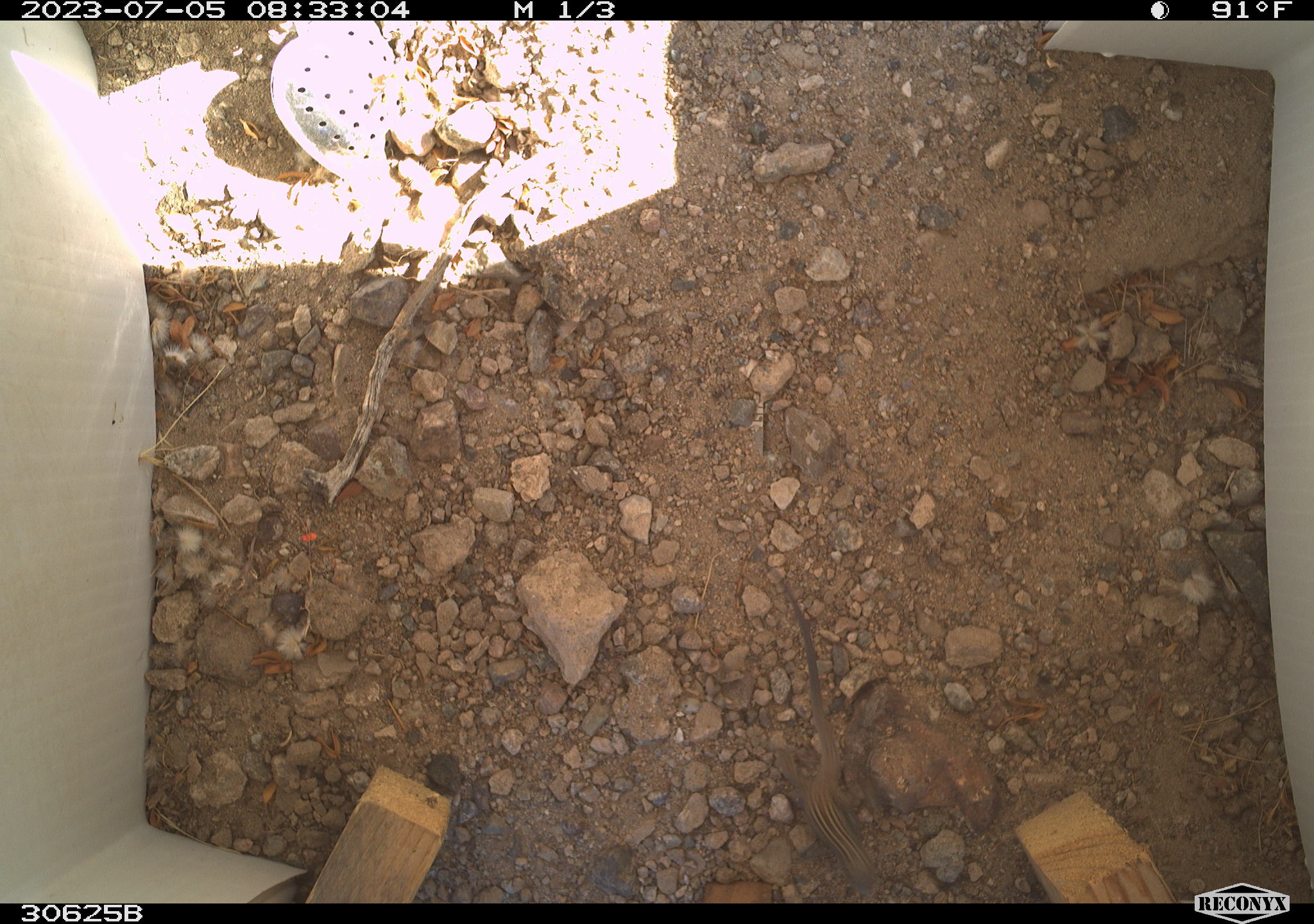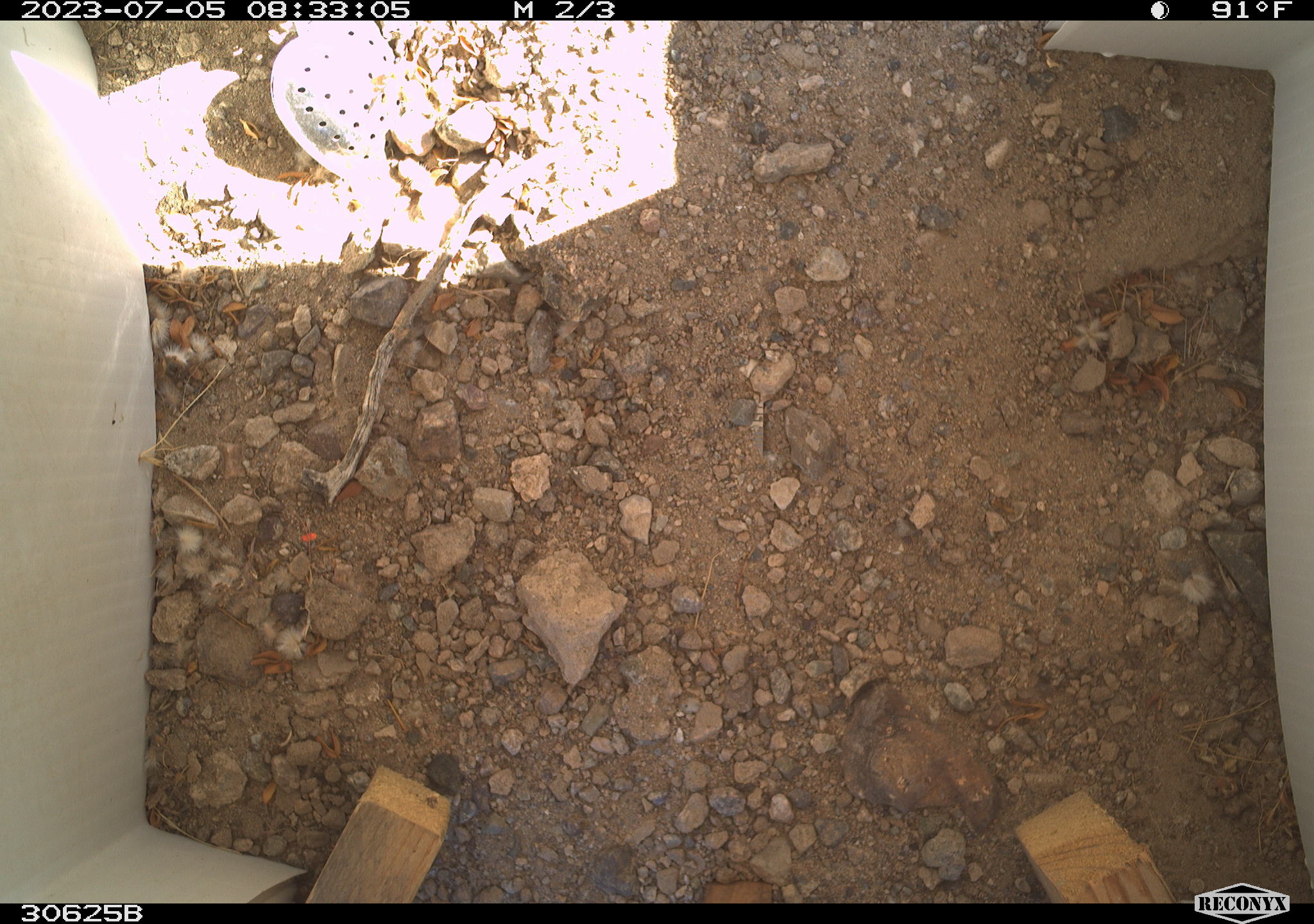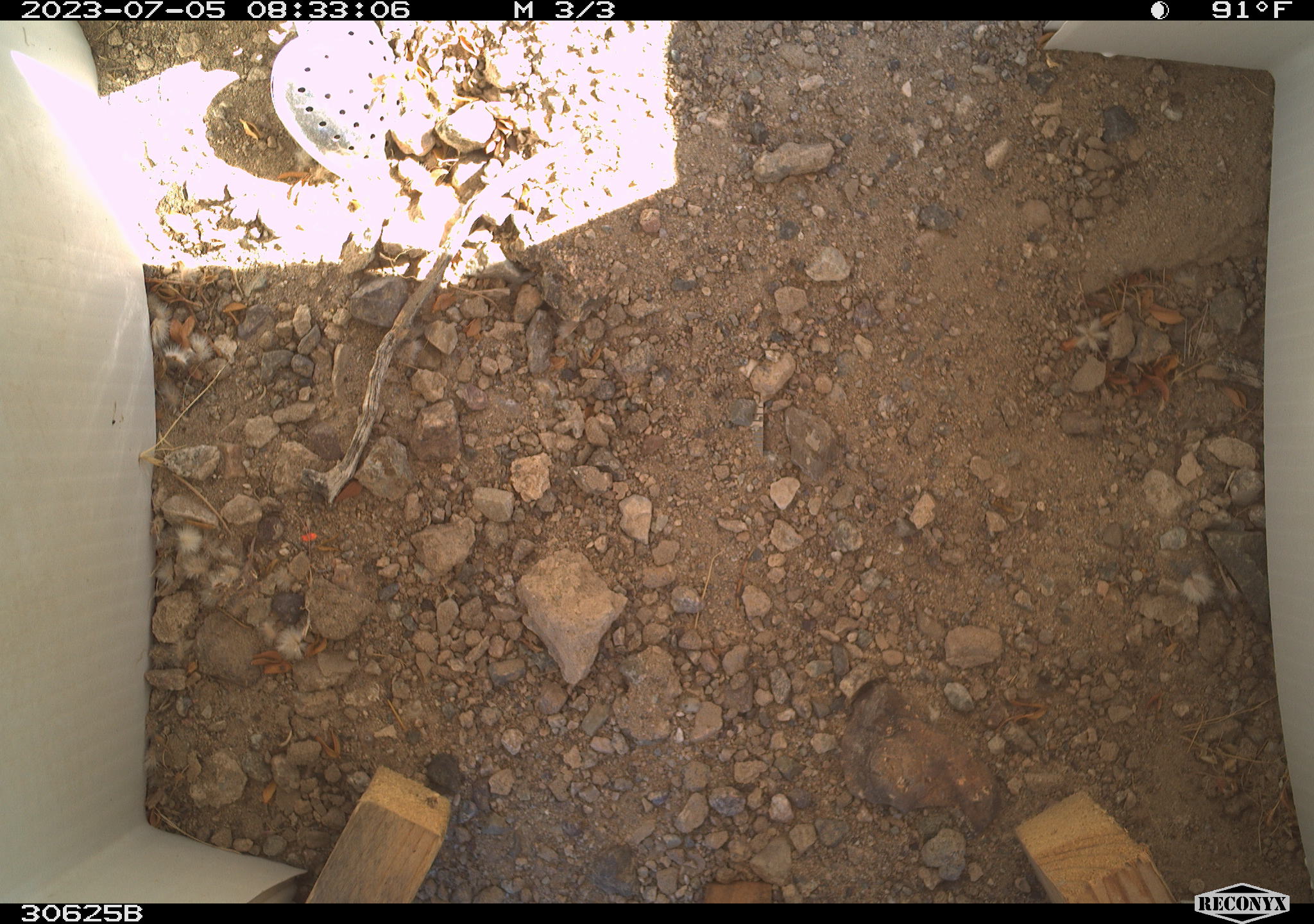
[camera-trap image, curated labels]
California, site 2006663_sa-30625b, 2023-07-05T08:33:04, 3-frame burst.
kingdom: Animalia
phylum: Chordata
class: Reptilia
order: Squamata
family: Teiidae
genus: Aspidoscelis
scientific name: Aspidoscelis tigris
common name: western whiptail